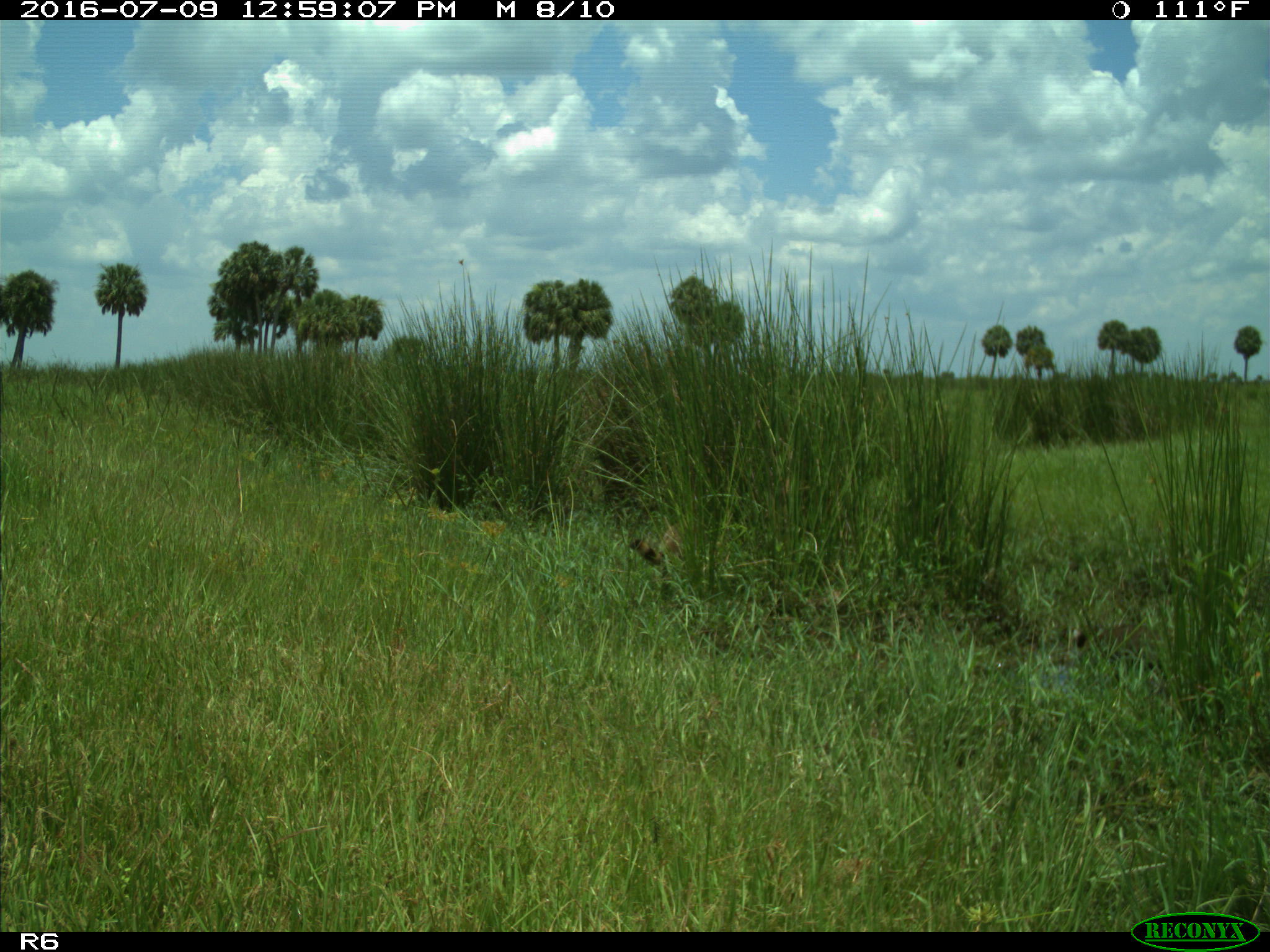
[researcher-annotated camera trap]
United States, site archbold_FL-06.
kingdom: Animalia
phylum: Chordata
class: Mammalia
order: Carnivora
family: Procyonidae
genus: Procyon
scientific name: Procyon lotor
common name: common raccoon